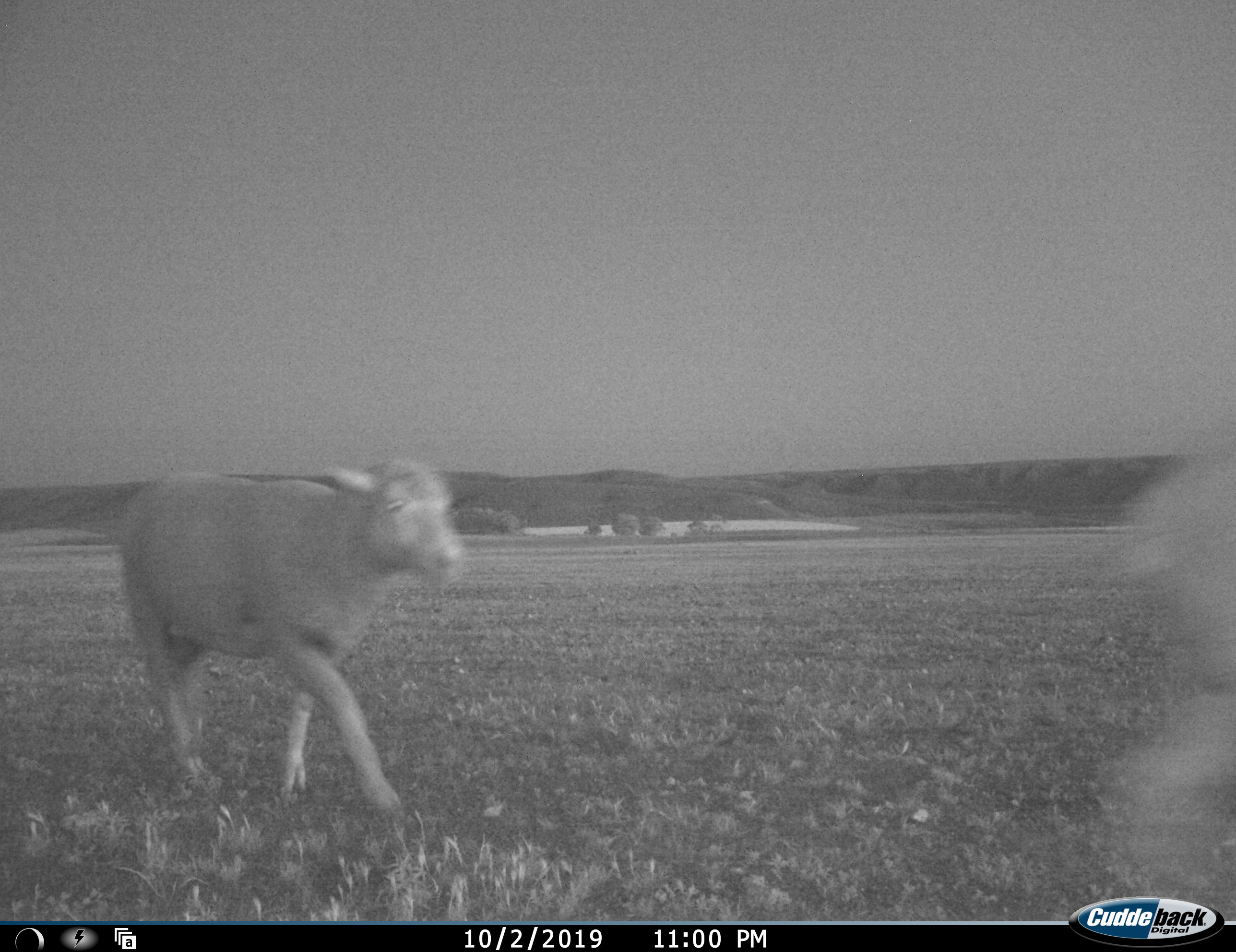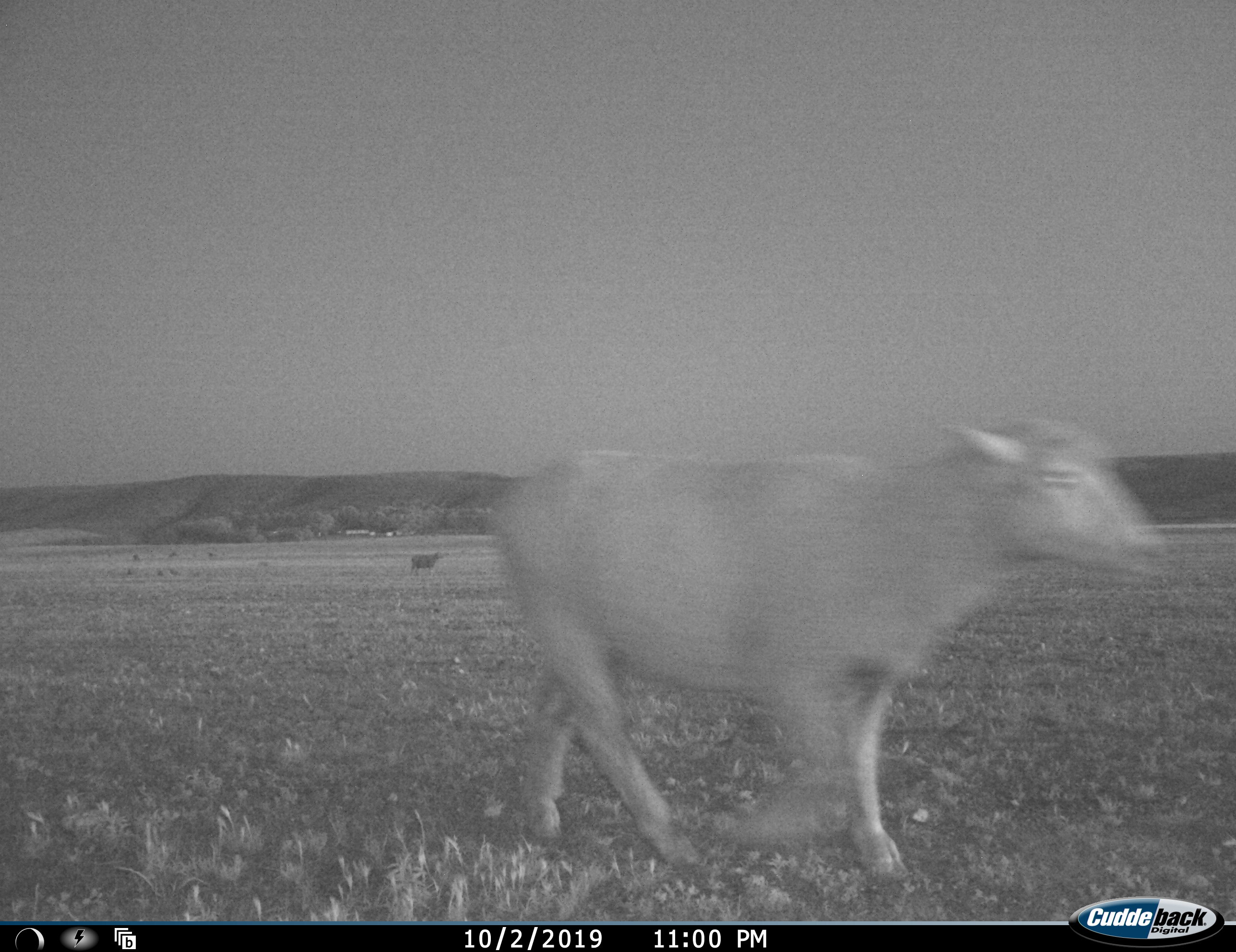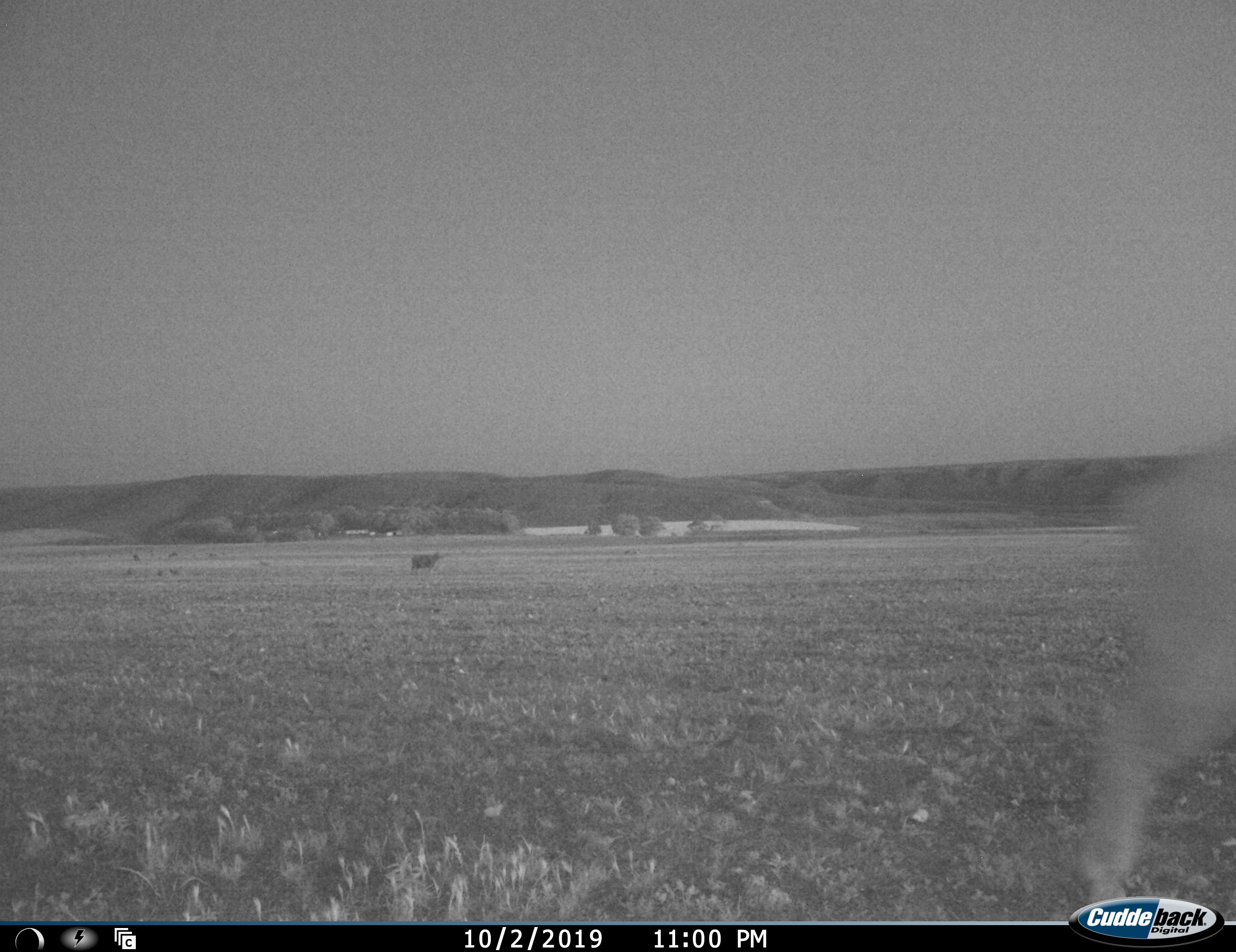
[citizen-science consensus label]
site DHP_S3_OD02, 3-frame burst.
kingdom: Animalia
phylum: Chordata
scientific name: Vertebrata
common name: domestic animal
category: domesticanimal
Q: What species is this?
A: Domesticanimal (domestic animal) (Vertebrata).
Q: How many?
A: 3.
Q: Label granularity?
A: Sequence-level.